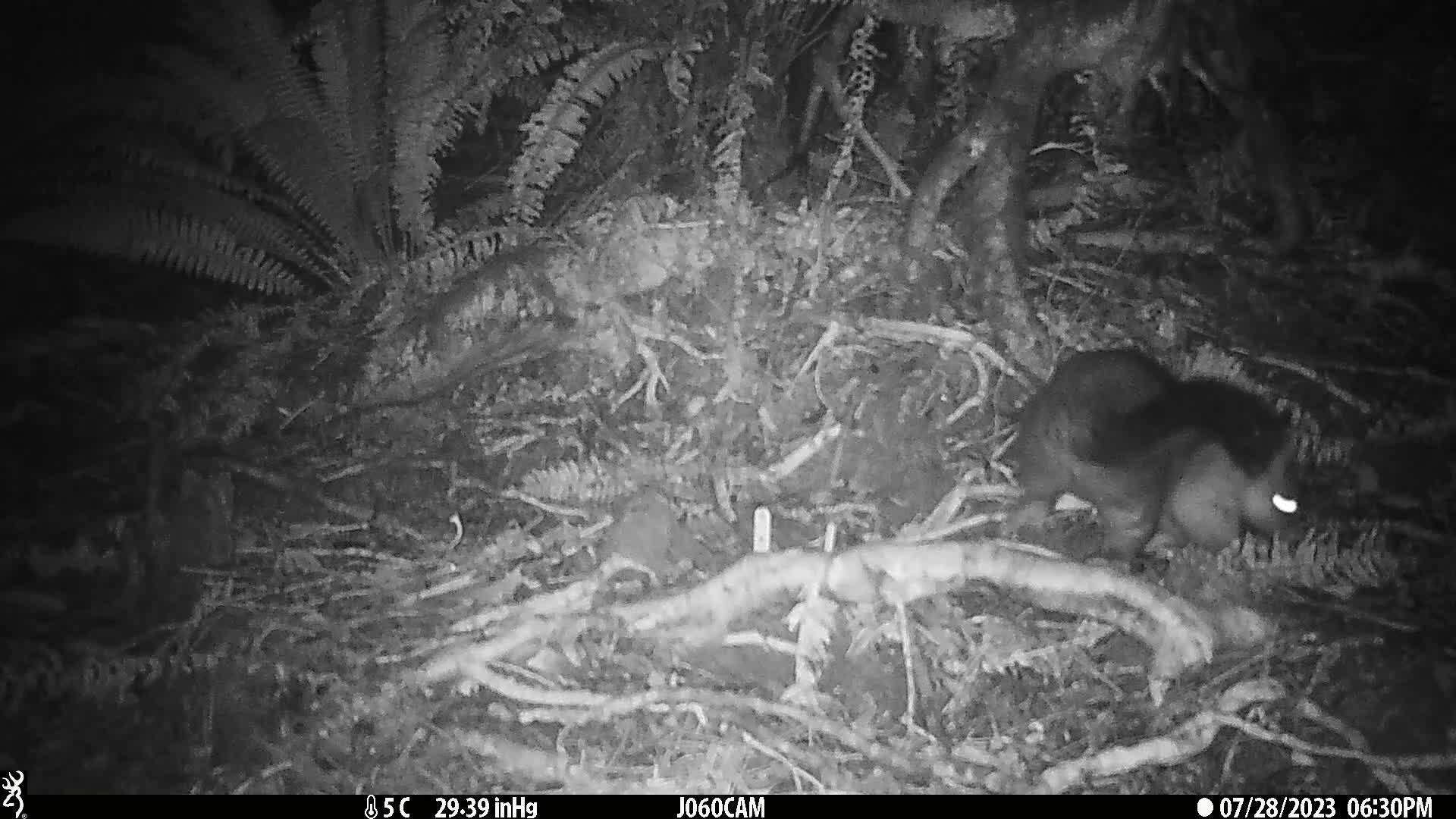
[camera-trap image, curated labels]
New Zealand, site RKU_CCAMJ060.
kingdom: Animalia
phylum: Chordata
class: Mammalia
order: Diprotodontia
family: Phalangeridae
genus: Trichosurus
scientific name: Trichosurus vulpecula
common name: common brushtail possum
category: possum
Possum (common brushtail possum) (Trichosurus vulpecula).